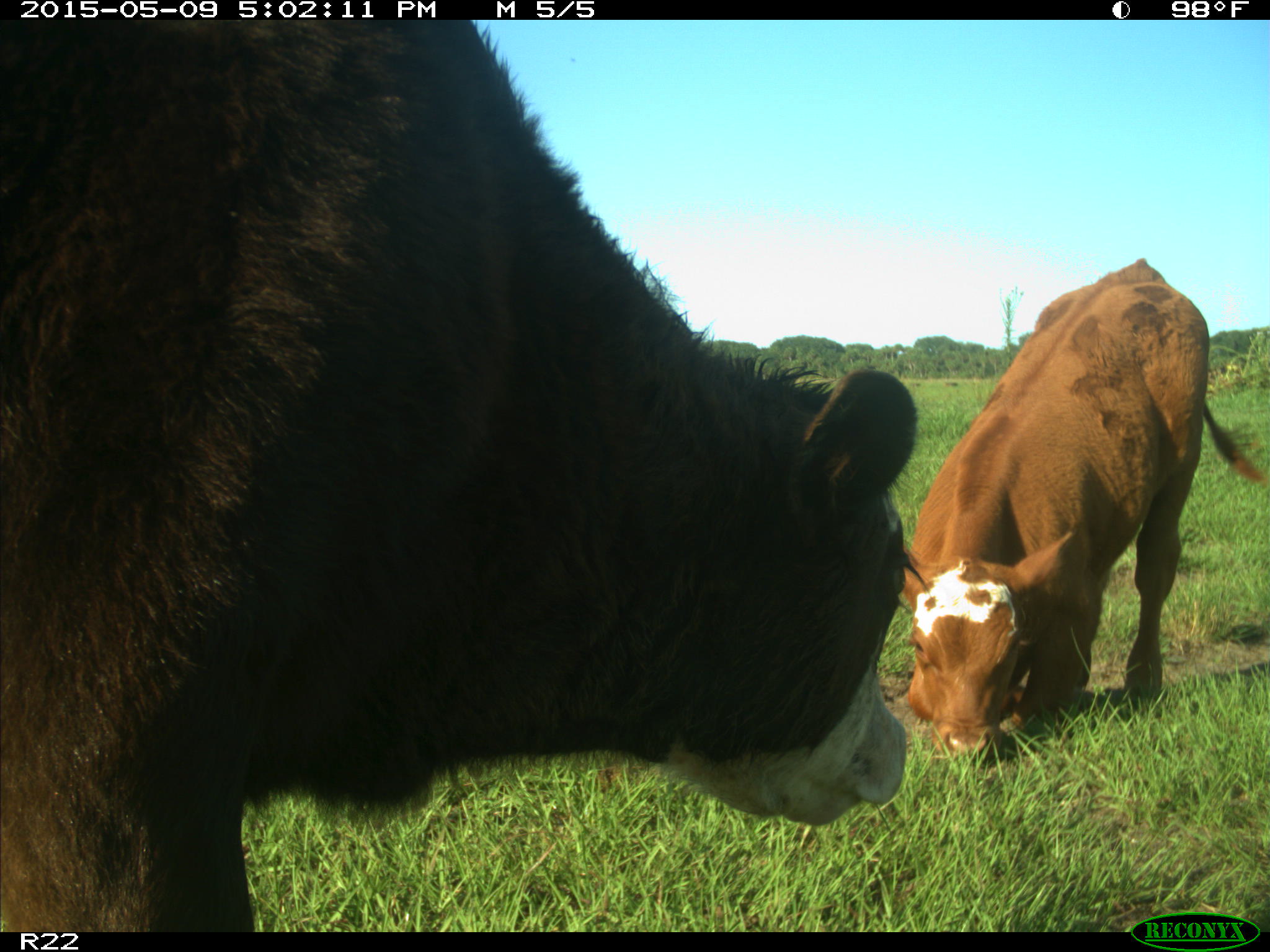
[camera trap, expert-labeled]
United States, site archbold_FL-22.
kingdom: Animalia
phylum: Chordata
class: Mammalia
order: Artiodactyla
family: Bovidae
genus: Bos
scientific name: Bos taurus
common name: domestic cow